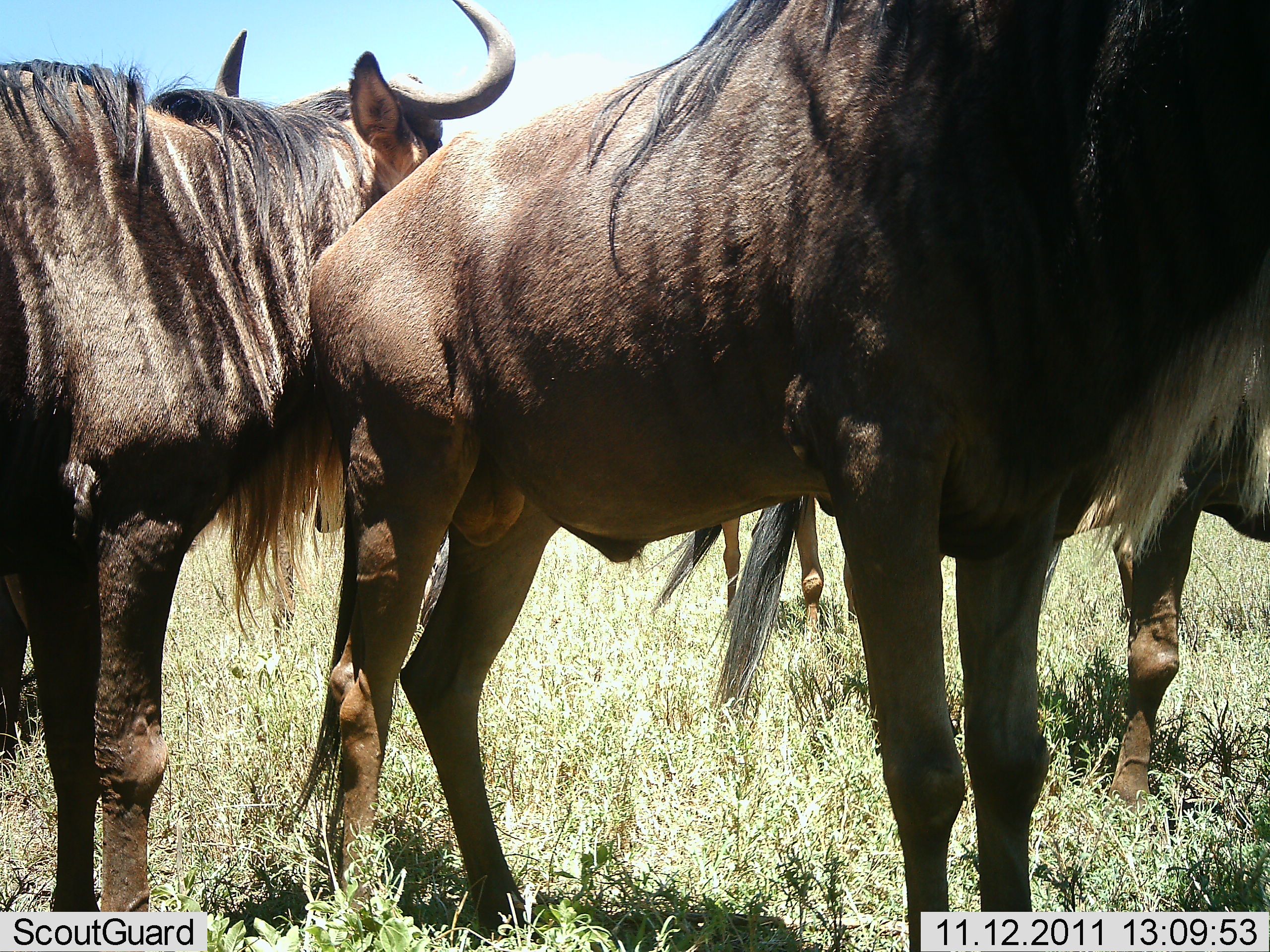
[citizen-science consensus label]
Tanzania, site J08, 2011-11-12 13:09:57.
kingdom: Animalia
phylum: Chordata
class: Mammalia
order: Artiodactyla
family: Bovidae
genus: Connochaetes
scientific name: Connochaetes taurinus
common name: blue wildebeest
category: wildebeest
Wildebeest (blue wildebeest) (Connochaetes taurinus), count 4. Behavior (volunteer vote fractions): standing 100%, resting 0%, moving 0%, interacting 8%. Young present (vote fraction): 0%. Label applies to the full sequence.